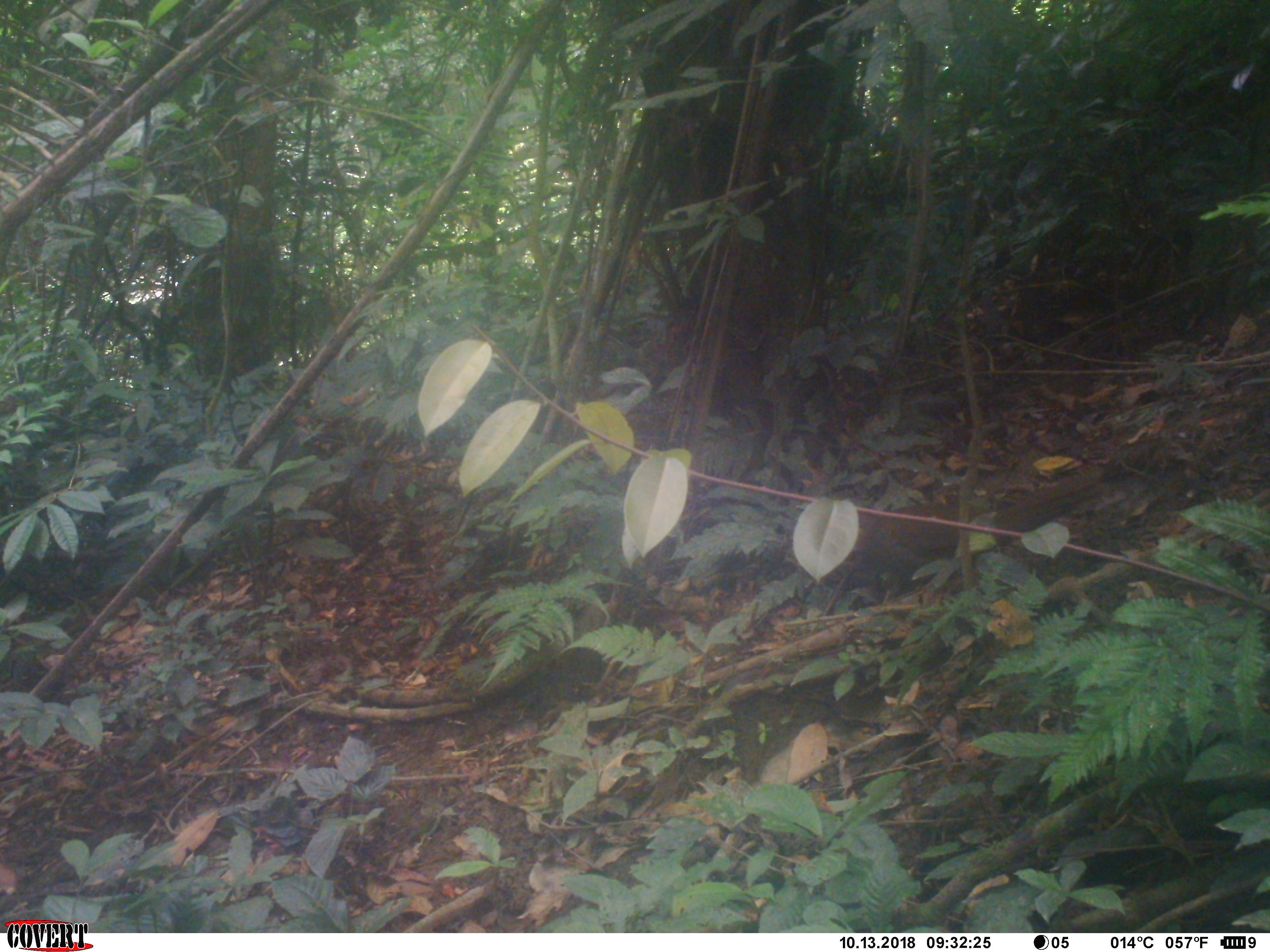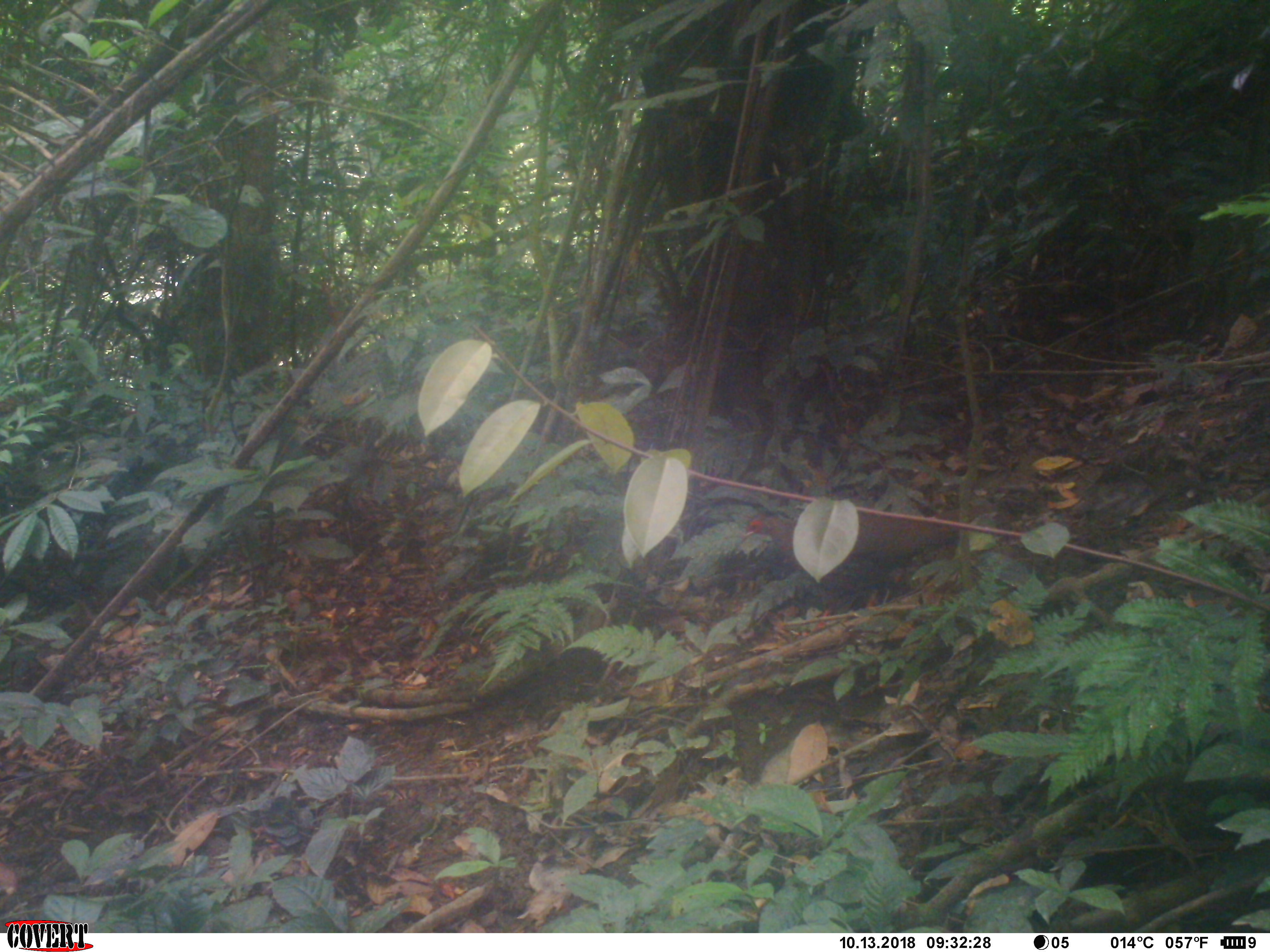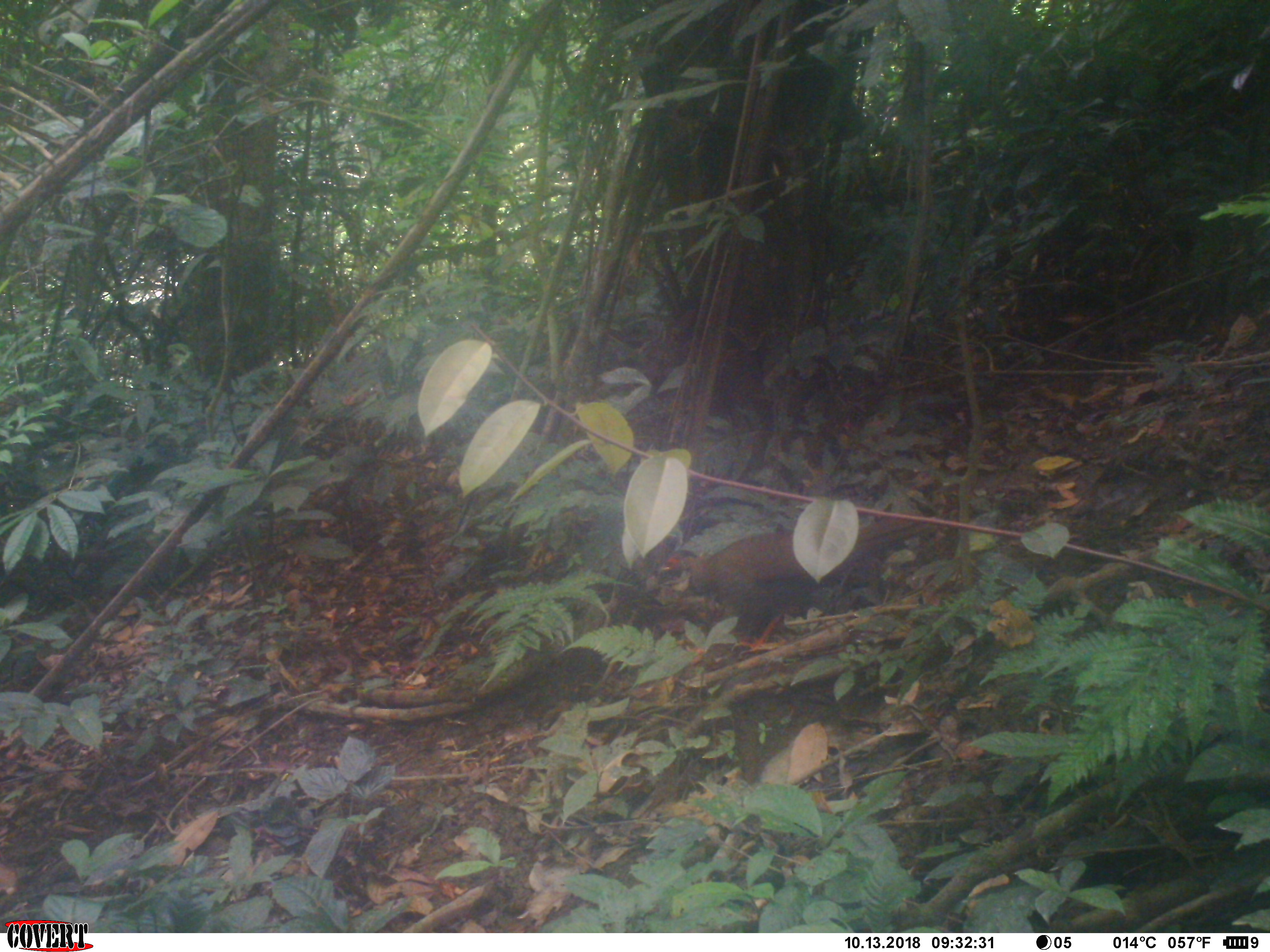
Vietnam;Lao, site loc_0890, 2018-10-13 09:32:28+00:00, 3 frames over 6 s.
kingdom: Animalia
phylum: Chordata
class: Aves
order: Galliformes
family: Phasianidae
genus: Lophura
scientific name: Lophura nycthemera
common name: silver pheasant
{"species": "silver pheasant (Lophura nycthemera)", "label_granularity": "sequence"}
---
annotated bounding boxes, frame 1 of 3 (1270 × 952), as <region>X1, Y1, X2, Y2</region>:
silver pheasant: <region>831, 466, 1102, 581</region>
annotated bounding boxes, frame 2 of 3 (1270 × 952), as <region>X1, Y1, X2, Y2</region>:
silver pheasant: <region>740, 510, 989, 584</region>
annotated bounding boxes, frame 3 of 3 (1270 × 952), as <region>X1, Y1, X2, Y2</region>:
silver pheasant: <region>656, 511, 939, 636</region>